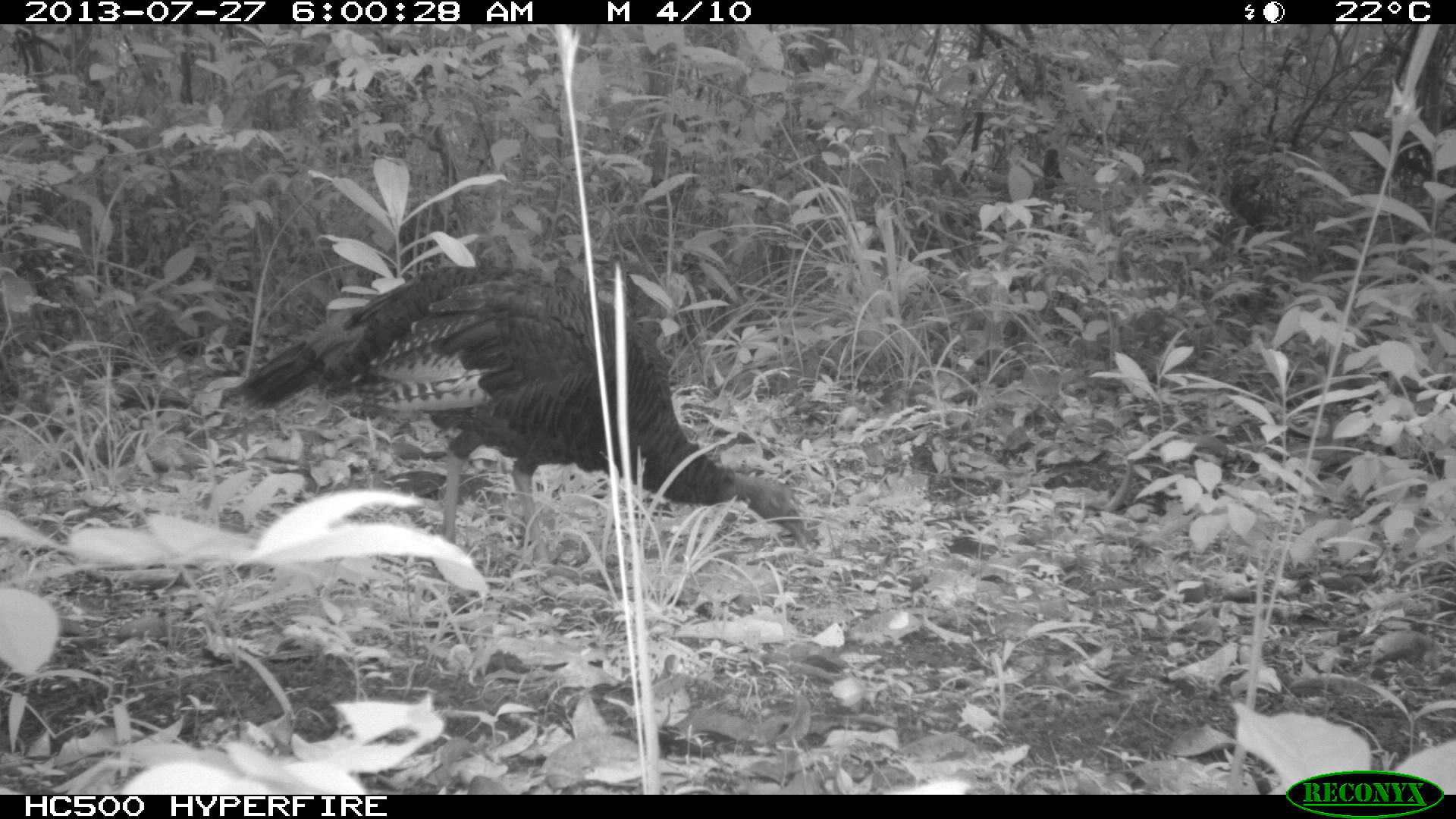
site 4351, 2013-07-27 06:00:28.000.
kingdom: Animalia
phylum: Chordata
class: Aves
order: Galliformes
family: Phasianidae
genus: Meleagris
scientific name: Meleagris ocellata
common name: ocellated turkey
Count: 1.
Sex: female.